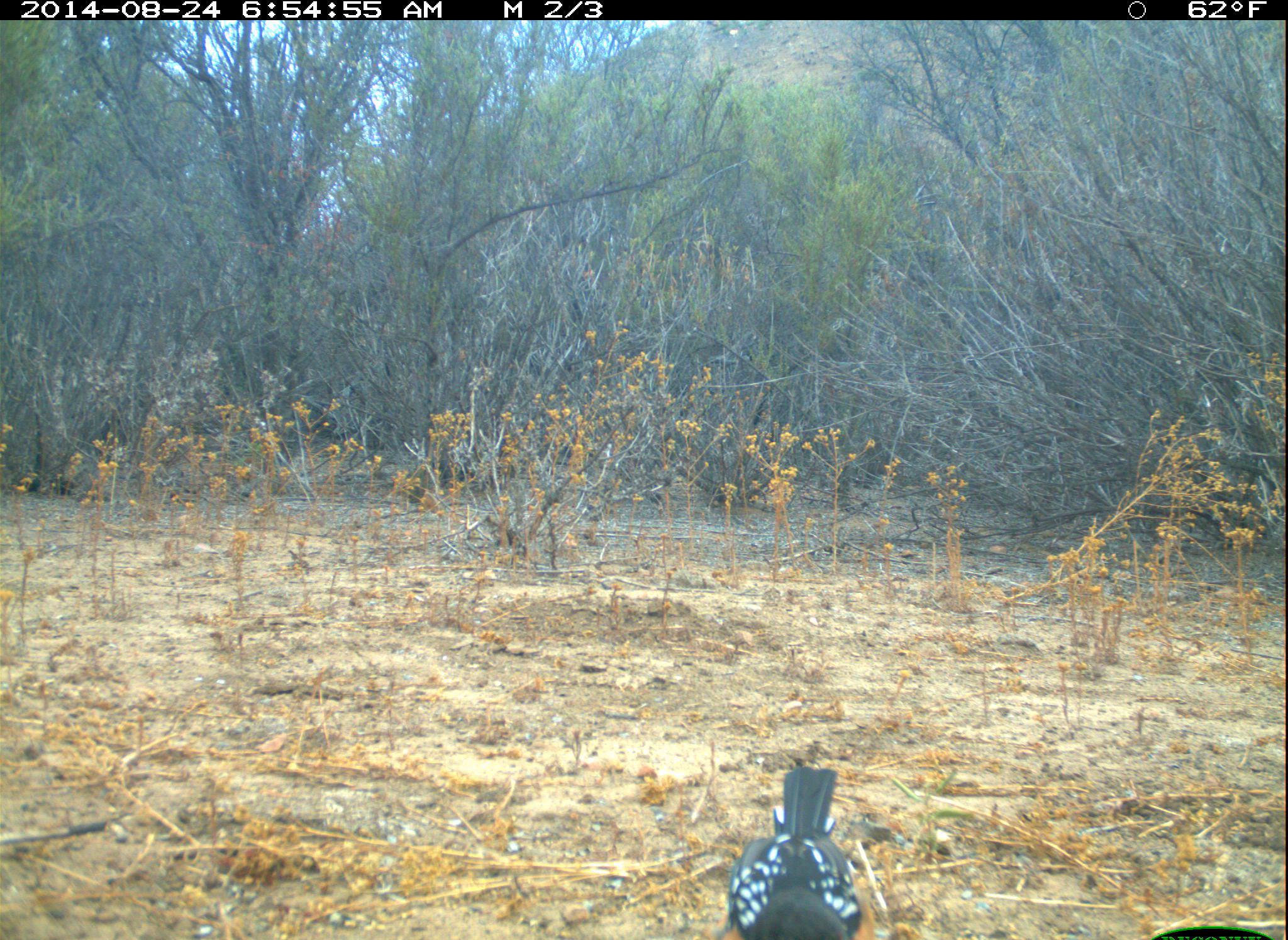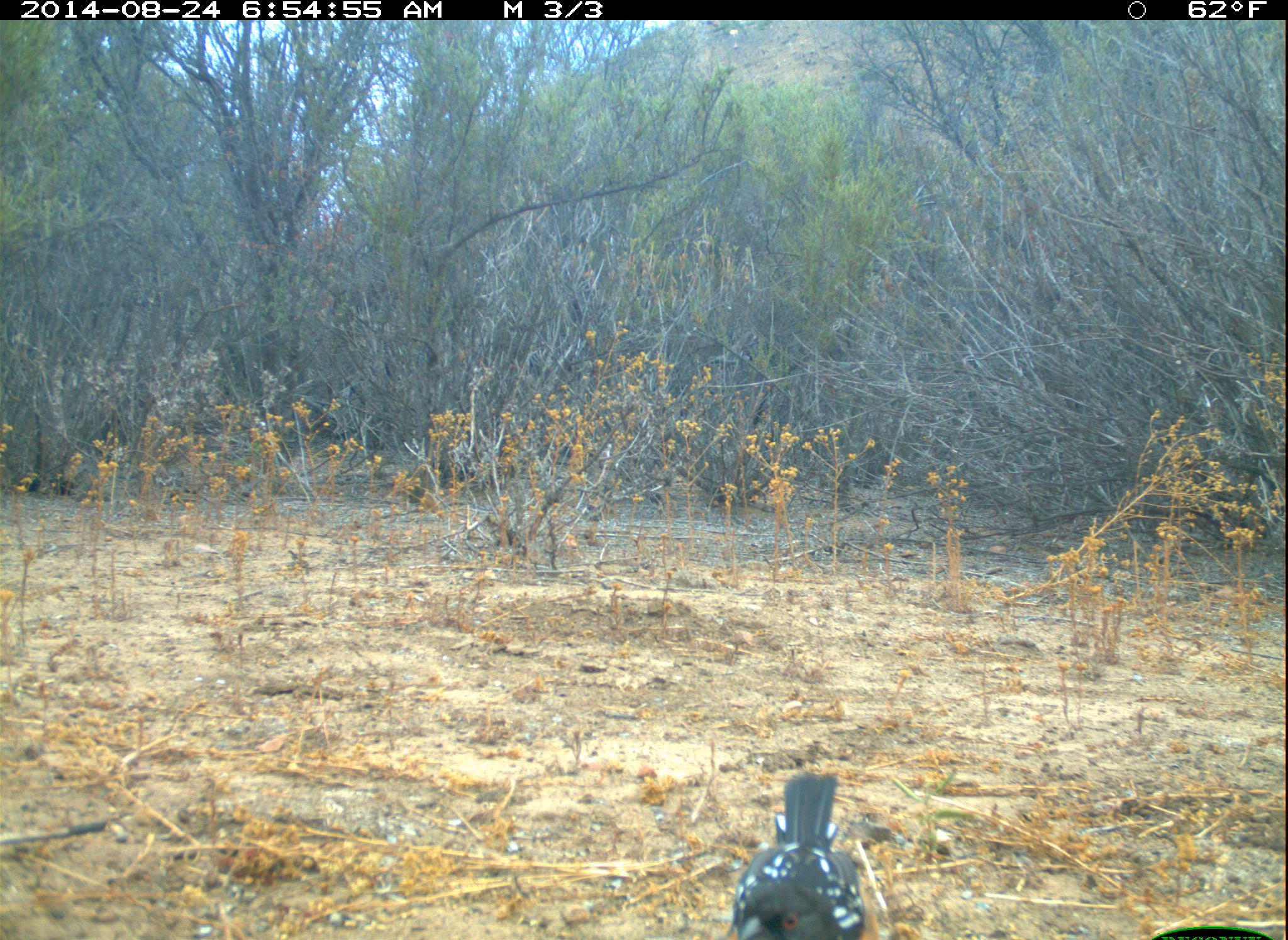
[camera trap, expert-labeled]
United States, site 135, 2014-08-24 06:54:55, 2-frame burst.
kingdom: Animalia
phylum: Chordata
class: Aves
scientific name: Aves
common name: bird